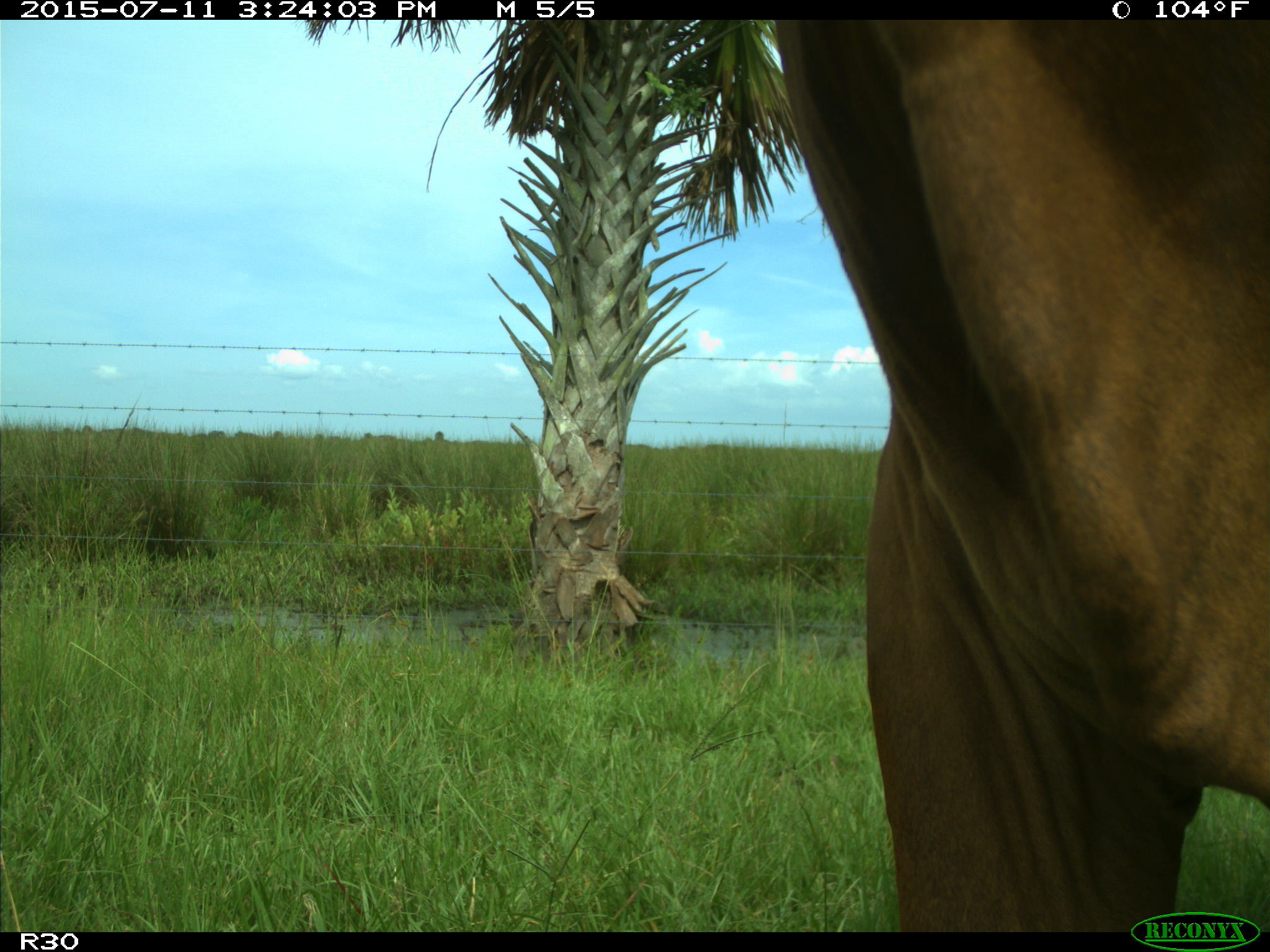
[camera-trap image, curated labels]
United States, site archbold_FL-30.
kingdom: Animalia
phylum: Chordata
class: Mammalia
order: Artiodactyla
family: Bovidae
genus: Bos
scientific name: Bos taurus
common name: domestic cow